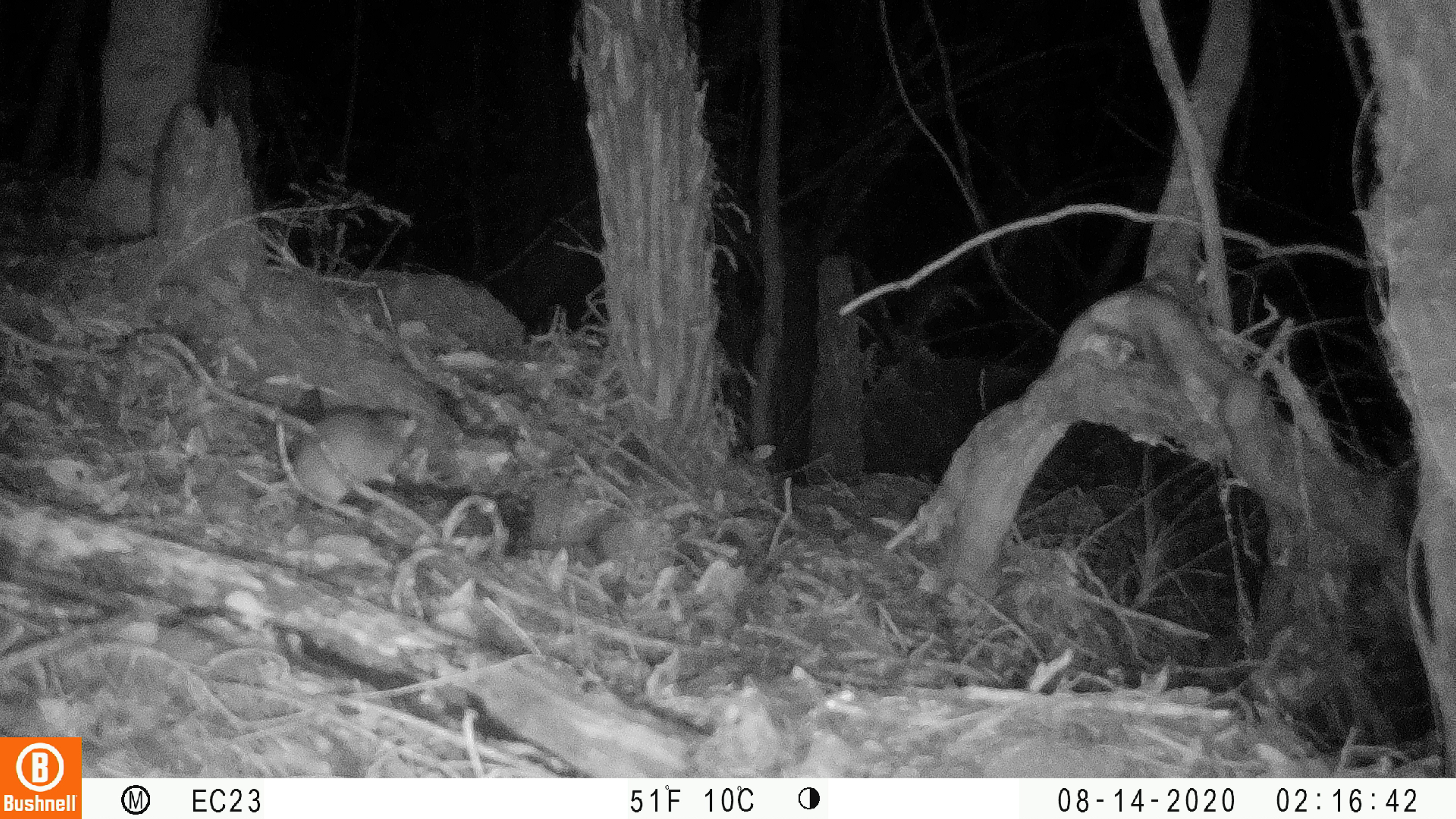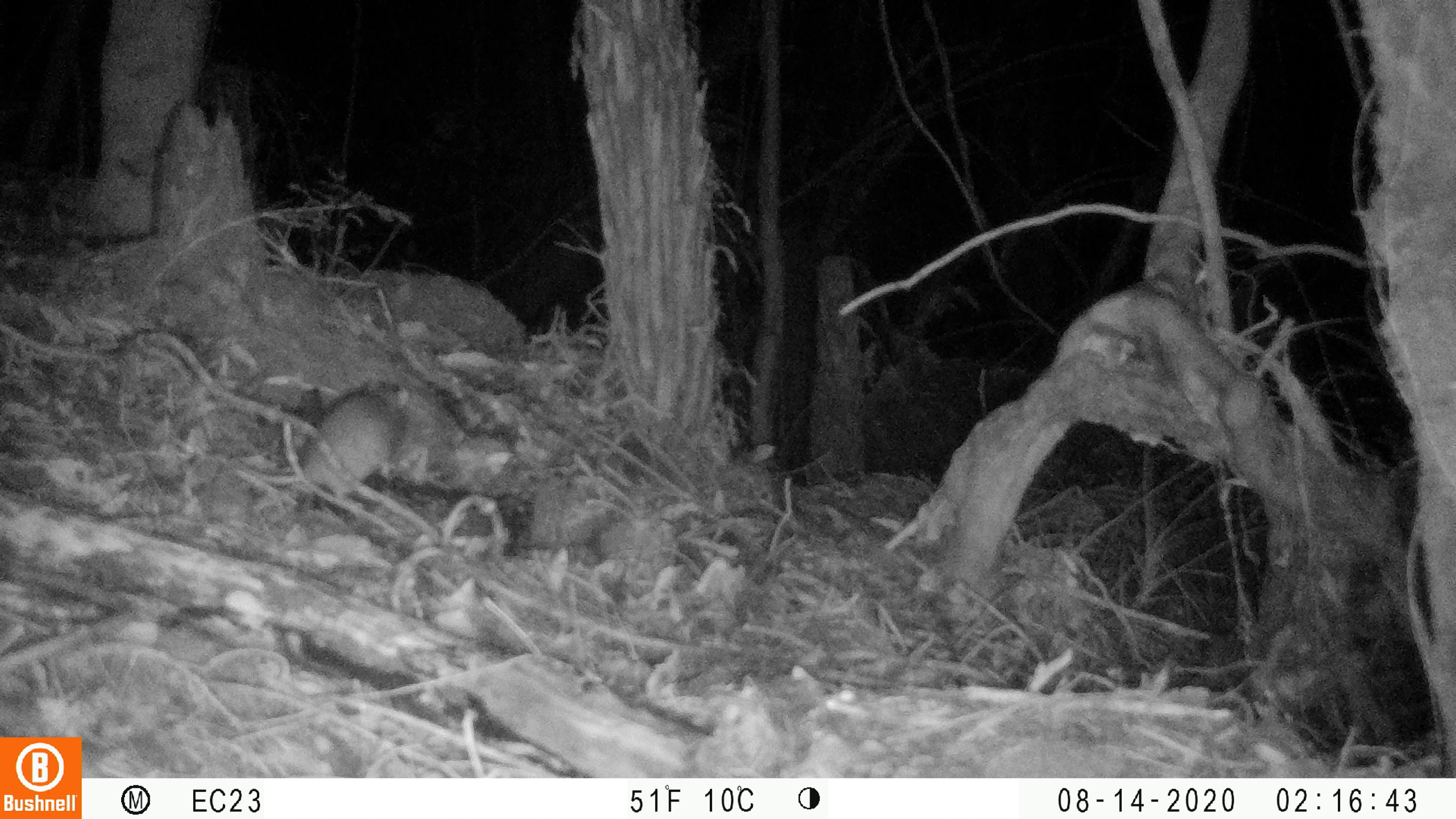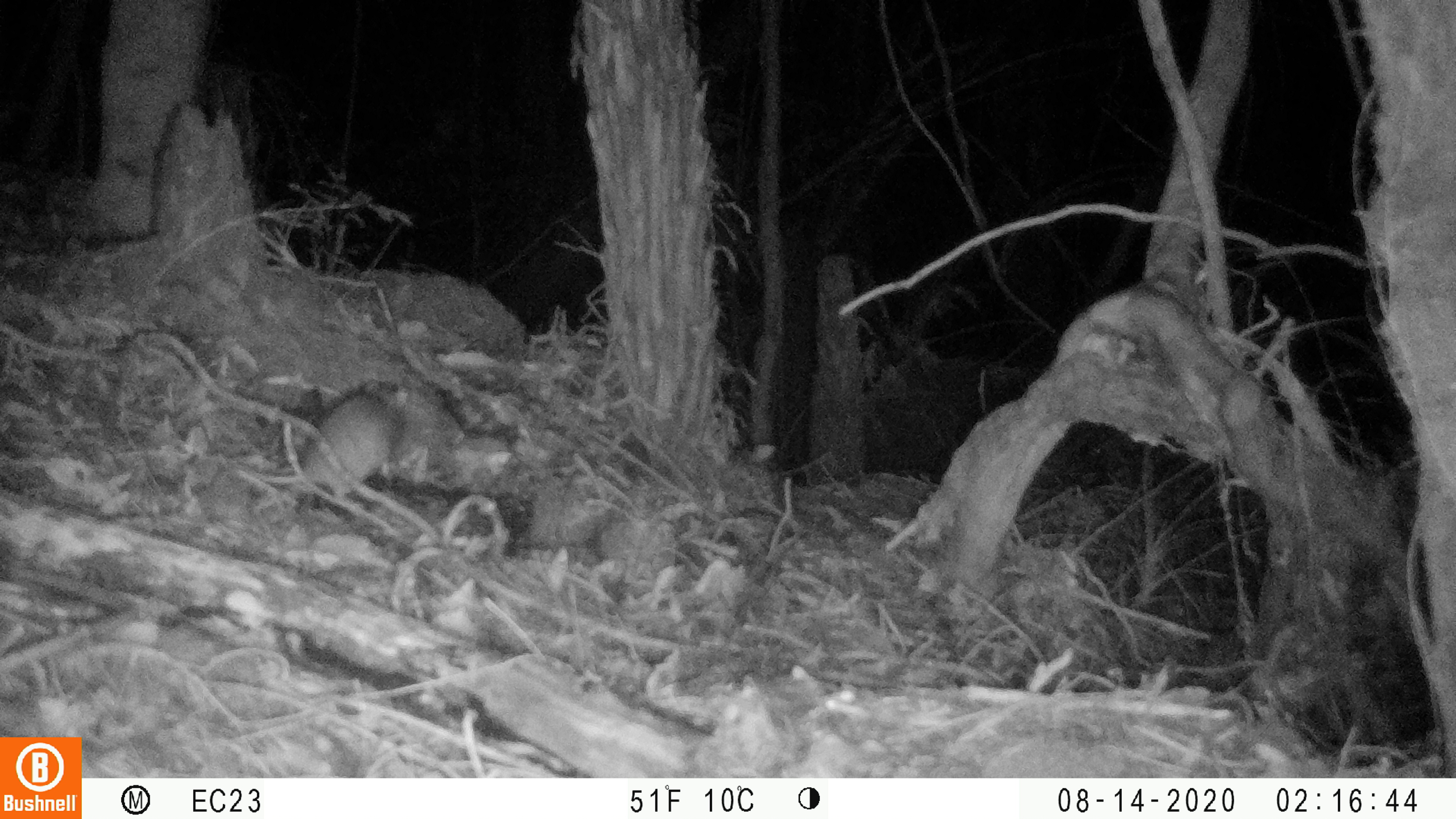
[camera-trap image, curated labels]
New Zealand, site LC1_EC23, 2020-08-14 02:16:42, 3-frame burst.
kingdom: Animalia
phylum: Chordata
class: Mammalia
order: Rodentia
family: Muridae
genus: Rattus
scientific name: Rattus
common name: rat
Rat (Rattus).